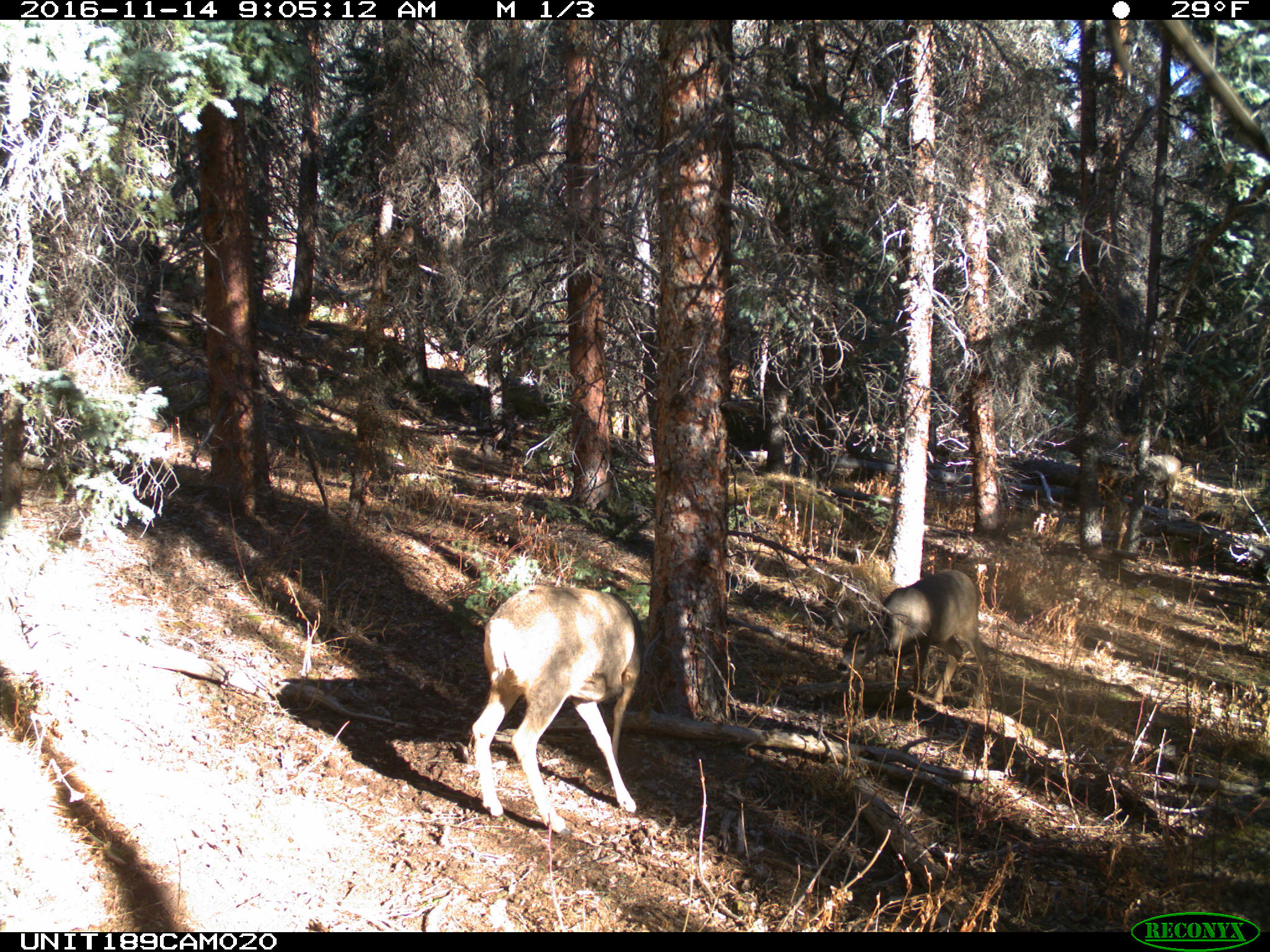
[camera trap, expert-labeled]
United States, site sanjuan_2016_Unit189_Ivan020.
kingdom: Animalia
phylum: Chordata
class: Mammalia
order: Artiodactyla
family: Cervidae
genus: Odocoileus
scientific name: Odocoileus hemionus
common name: mule deer